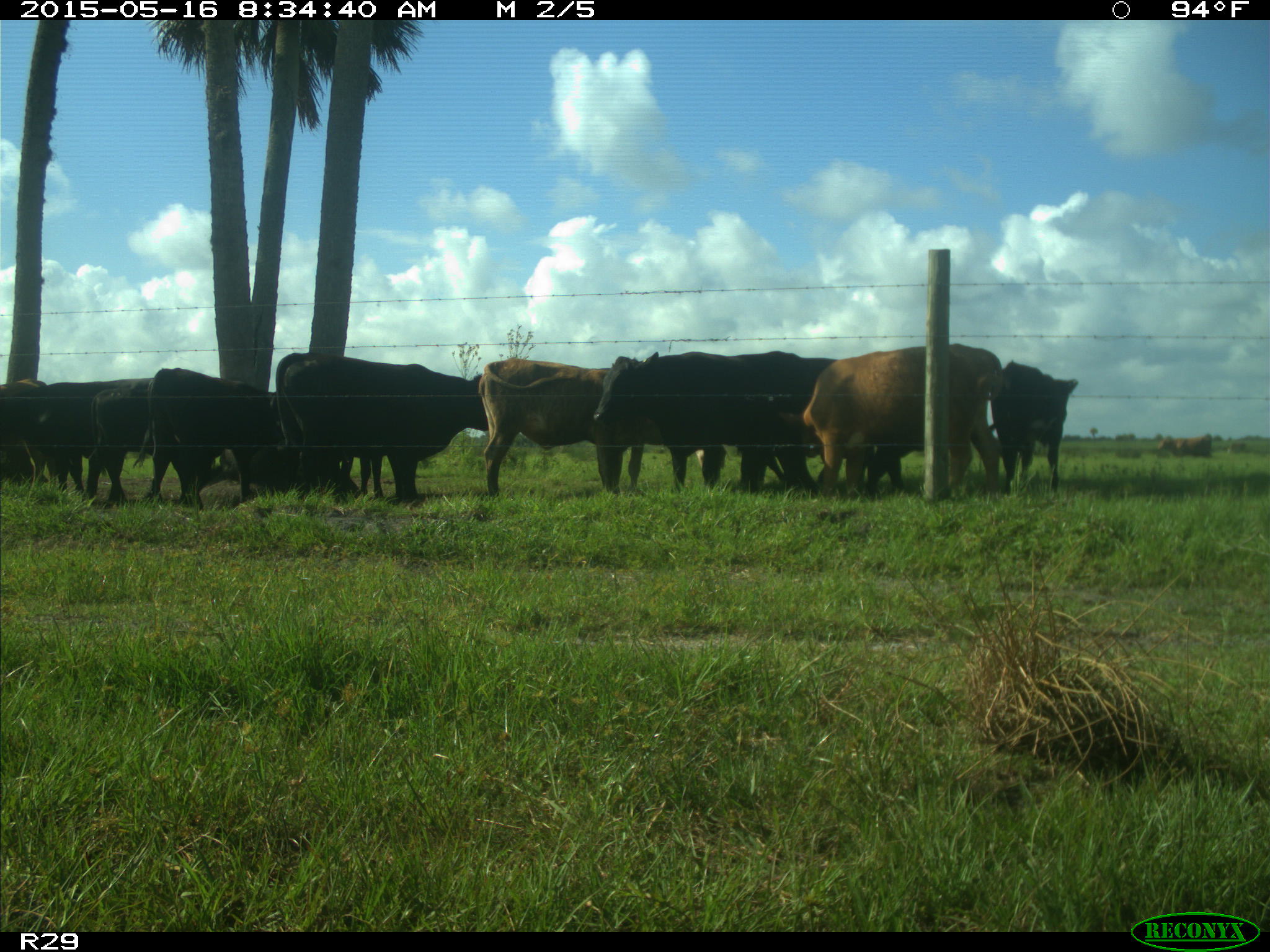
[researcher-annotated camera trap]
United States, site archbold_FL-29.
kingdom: Animalia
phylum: Chordata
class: Mammalia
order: Artiodactyla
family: Bovidae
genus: Bos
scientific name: Bos taurus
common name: domestic cow